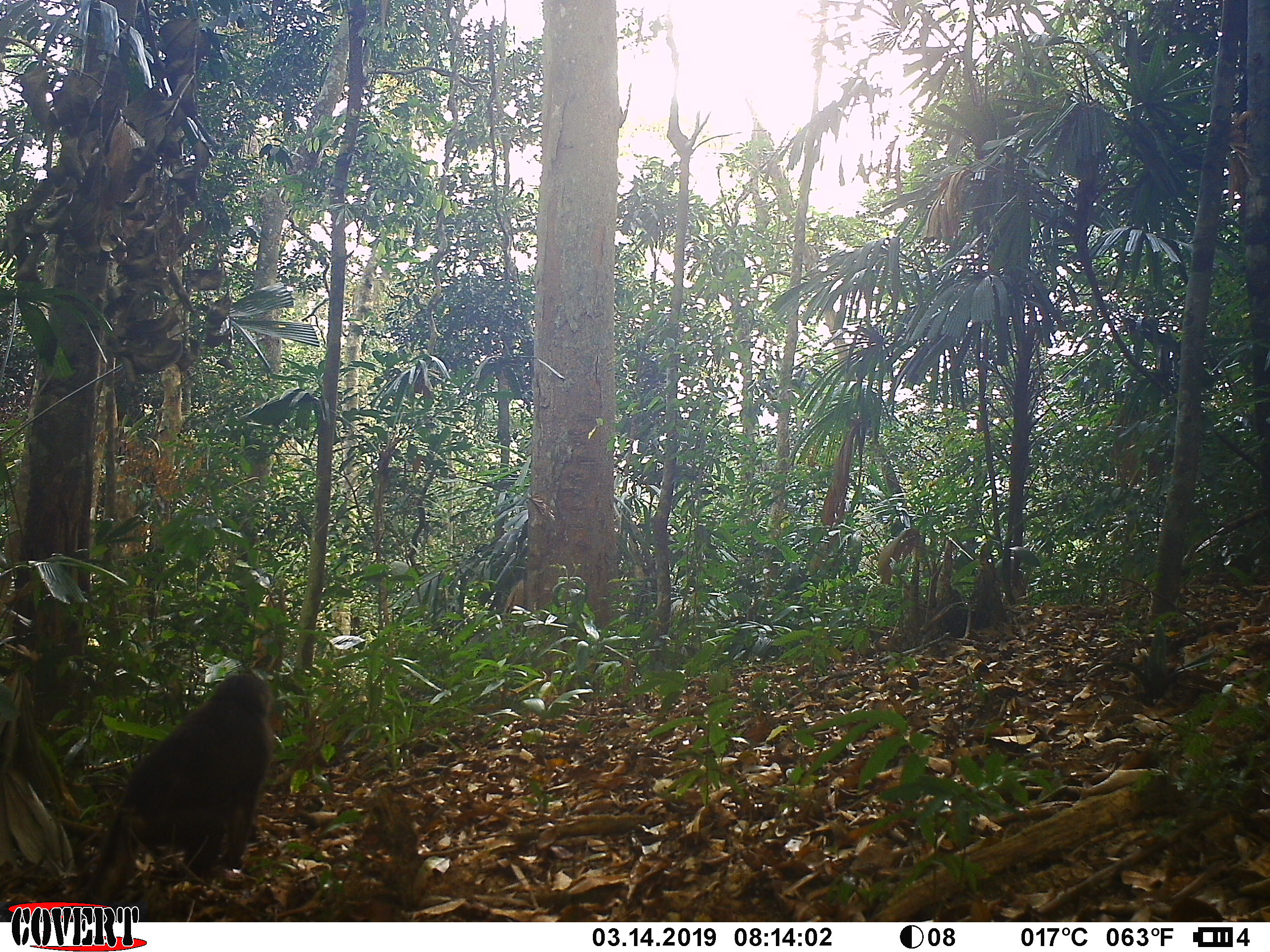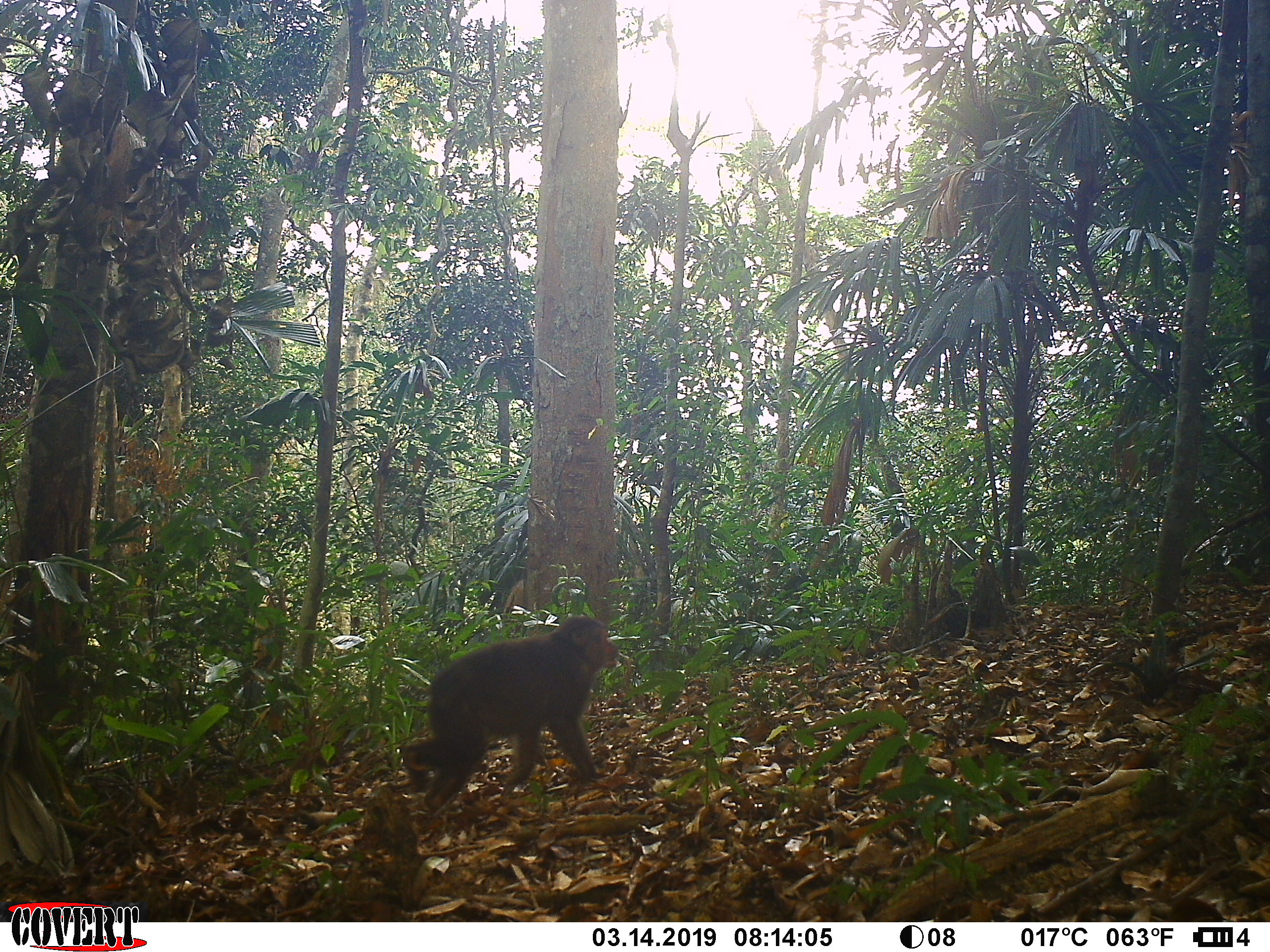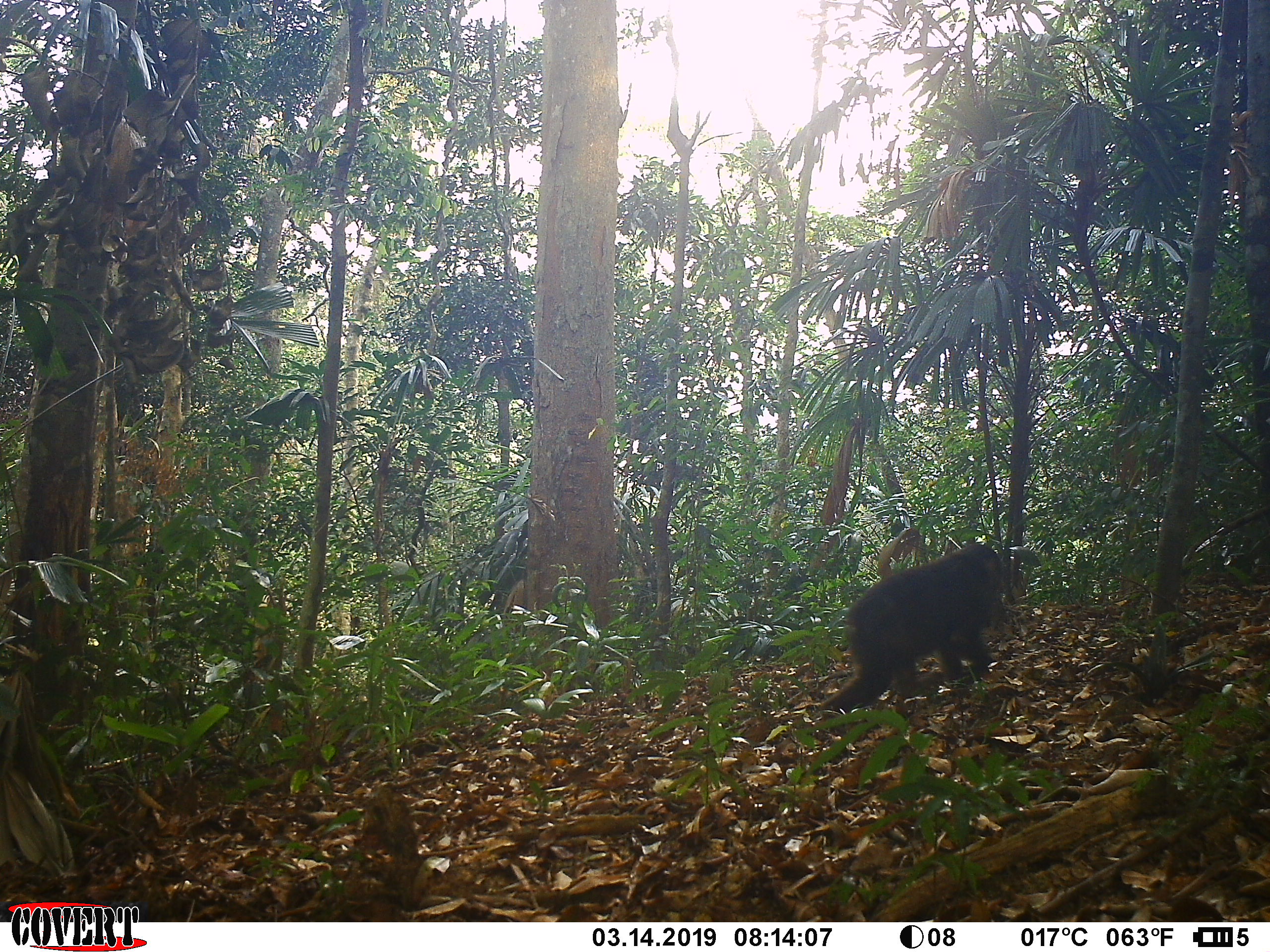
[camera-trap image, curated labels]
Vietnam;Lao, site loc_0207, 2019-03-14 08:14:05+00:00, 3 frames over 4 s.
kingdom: Animalia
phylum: Chordata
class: Mammalia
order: Primates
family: Cercopithecidae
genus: Macaca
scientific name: Macaca arctoides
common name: stump-tailed macaque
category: stump tailed macaque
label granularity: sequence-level